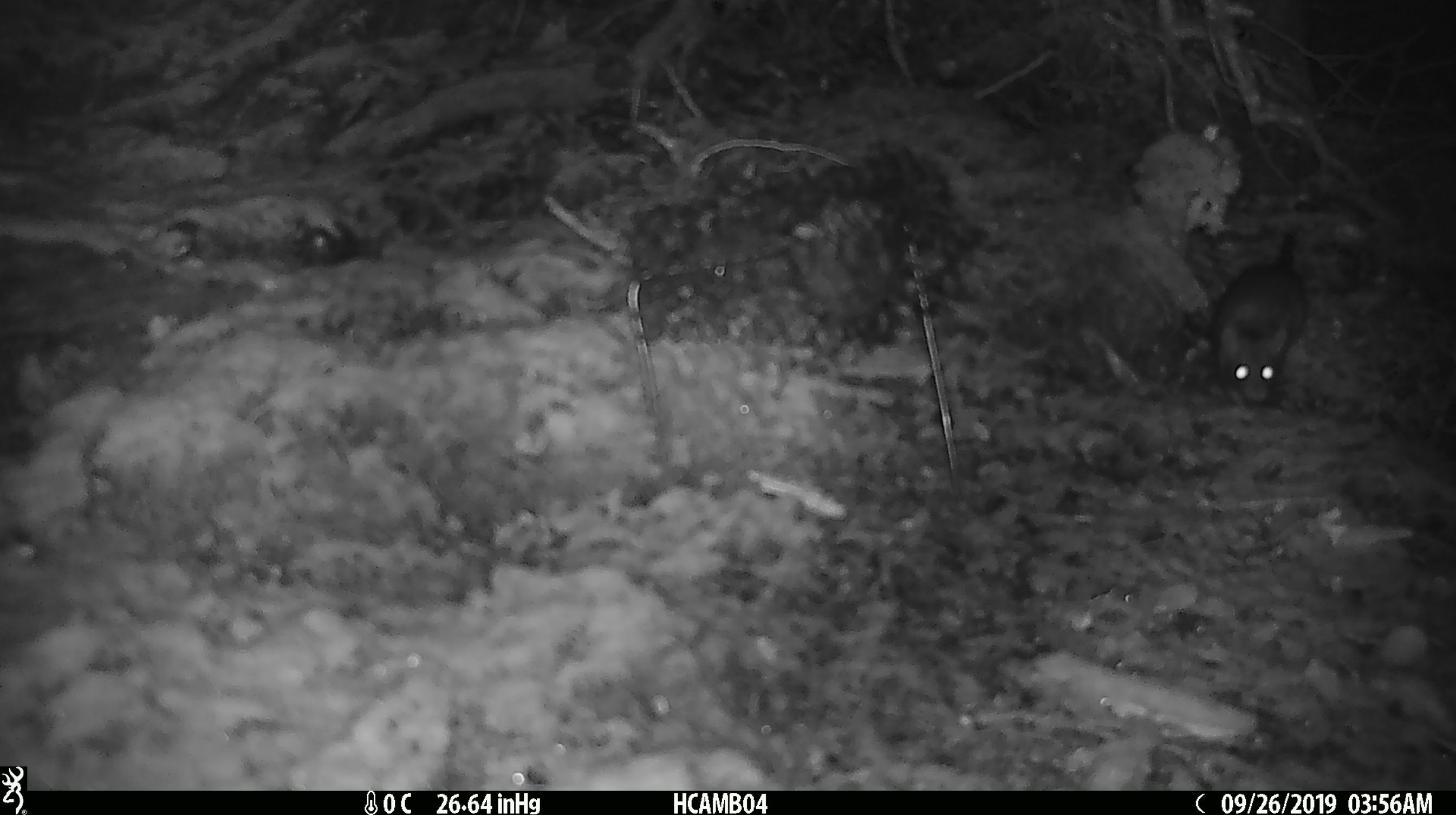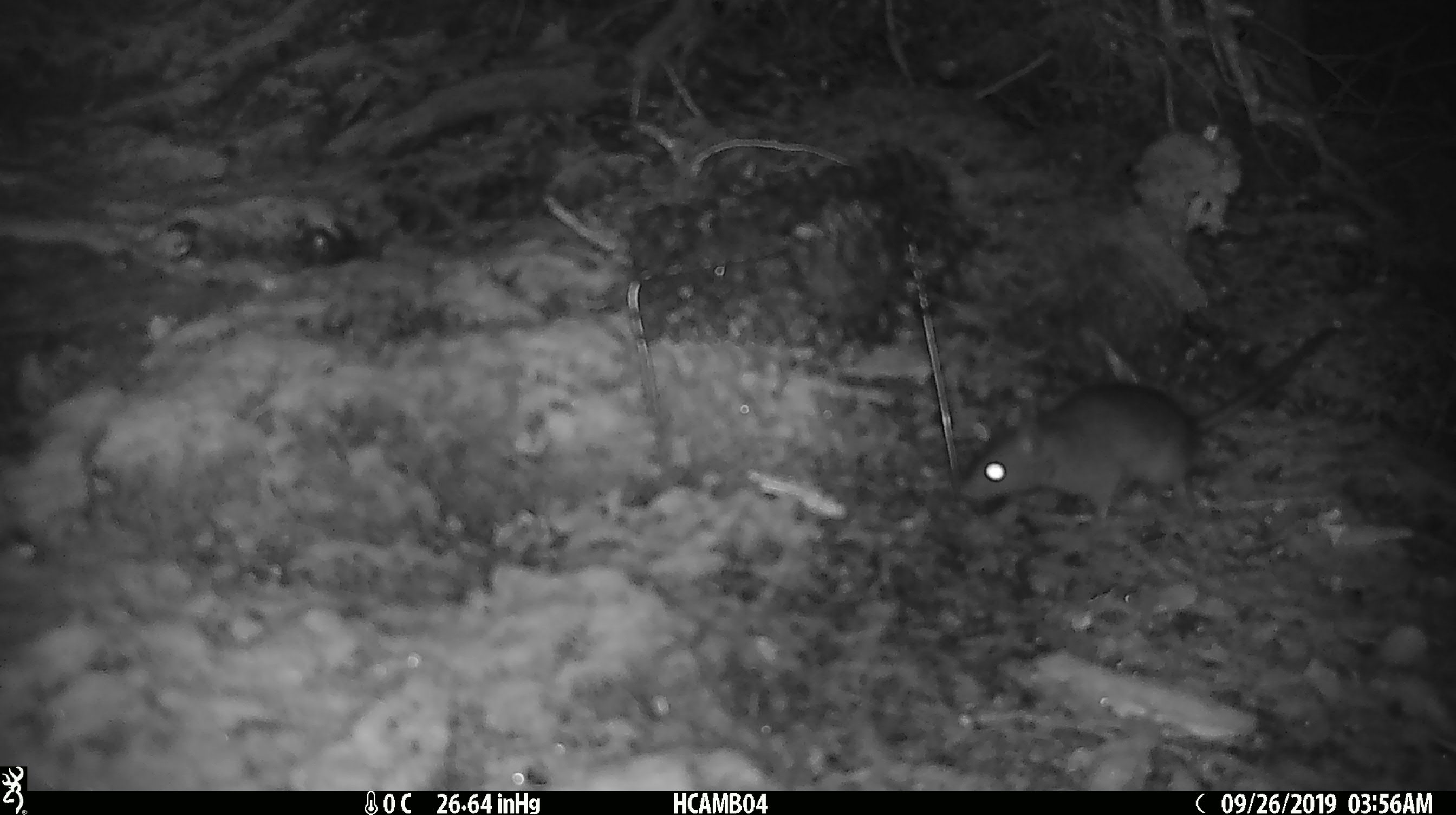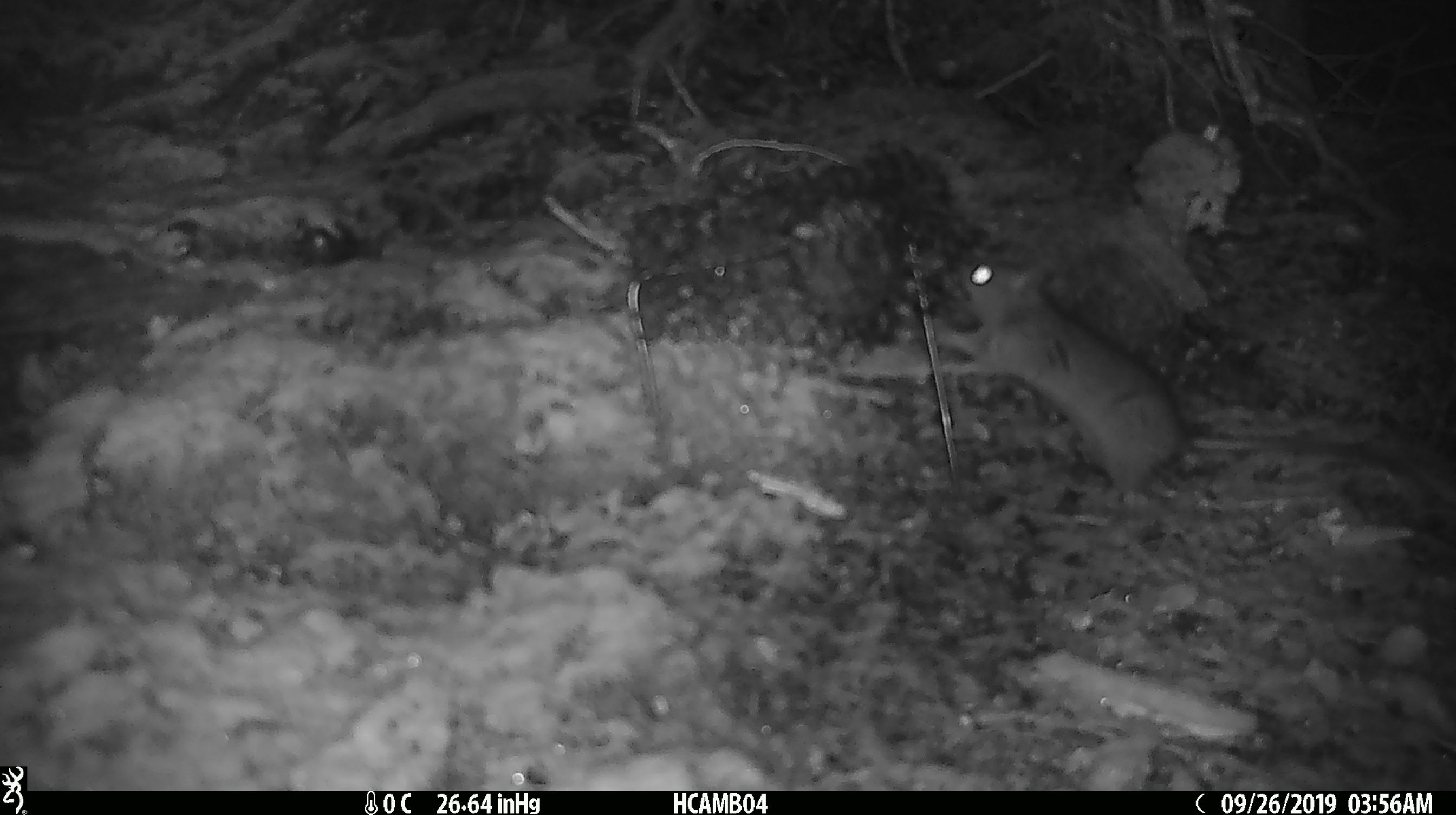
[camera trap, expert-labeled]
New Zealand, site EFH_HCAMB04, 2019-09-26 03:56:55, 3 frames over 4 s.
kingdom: Animalia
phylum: Chordata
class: Mammalia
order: Rodentia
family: Muridae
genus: Rattus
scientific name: Rattus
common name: rat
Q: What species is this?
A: Rat (Rattus).